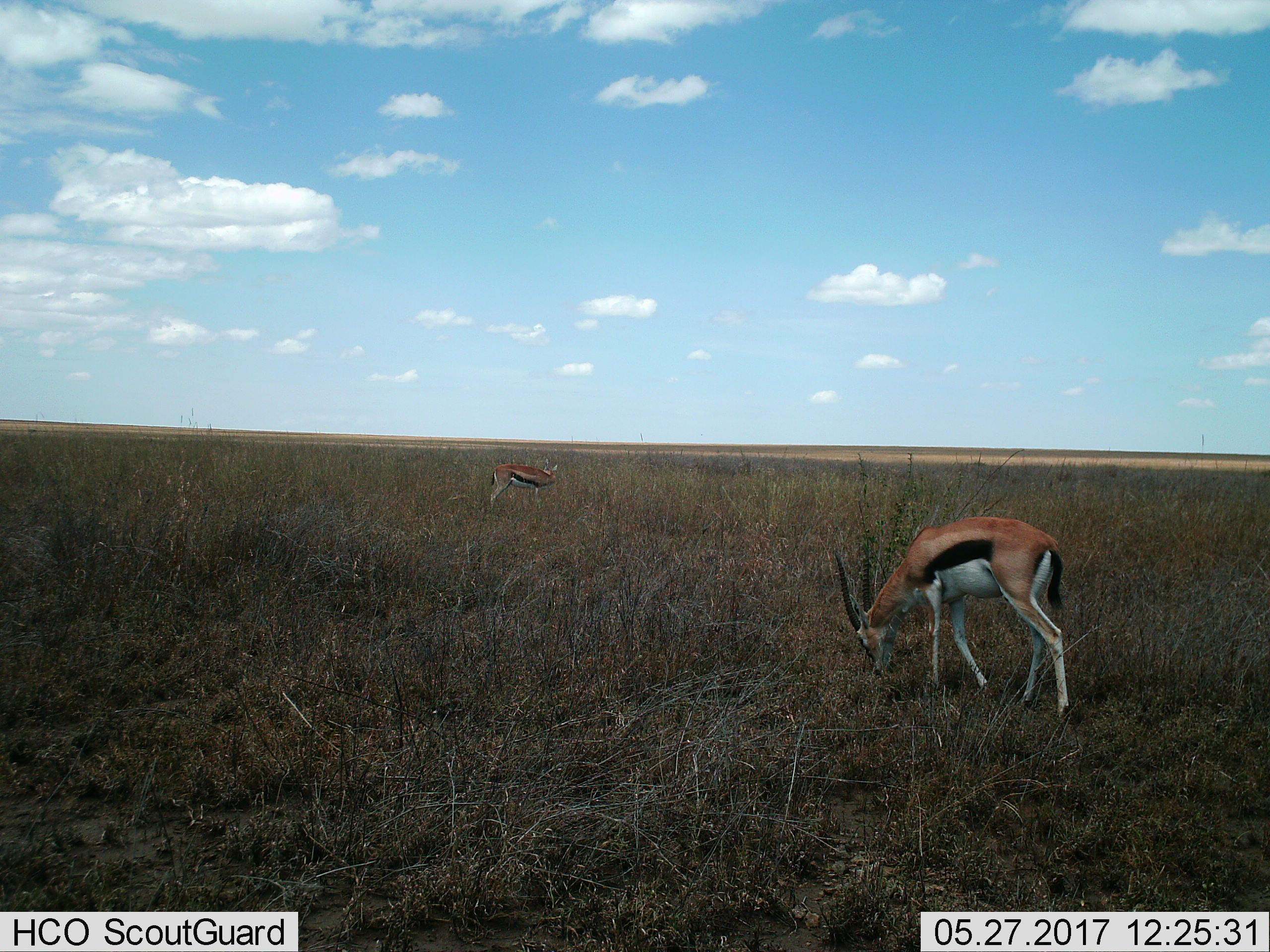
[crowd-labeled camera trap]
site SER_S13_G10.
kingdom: Animalia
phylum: Chordata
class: Mammalia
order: Artiodactyla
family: Bovidae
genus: Eudorcas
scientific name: Eudorcas thomsonii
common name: thomson's gazelle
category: gazellethomsons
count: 2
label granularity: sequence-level